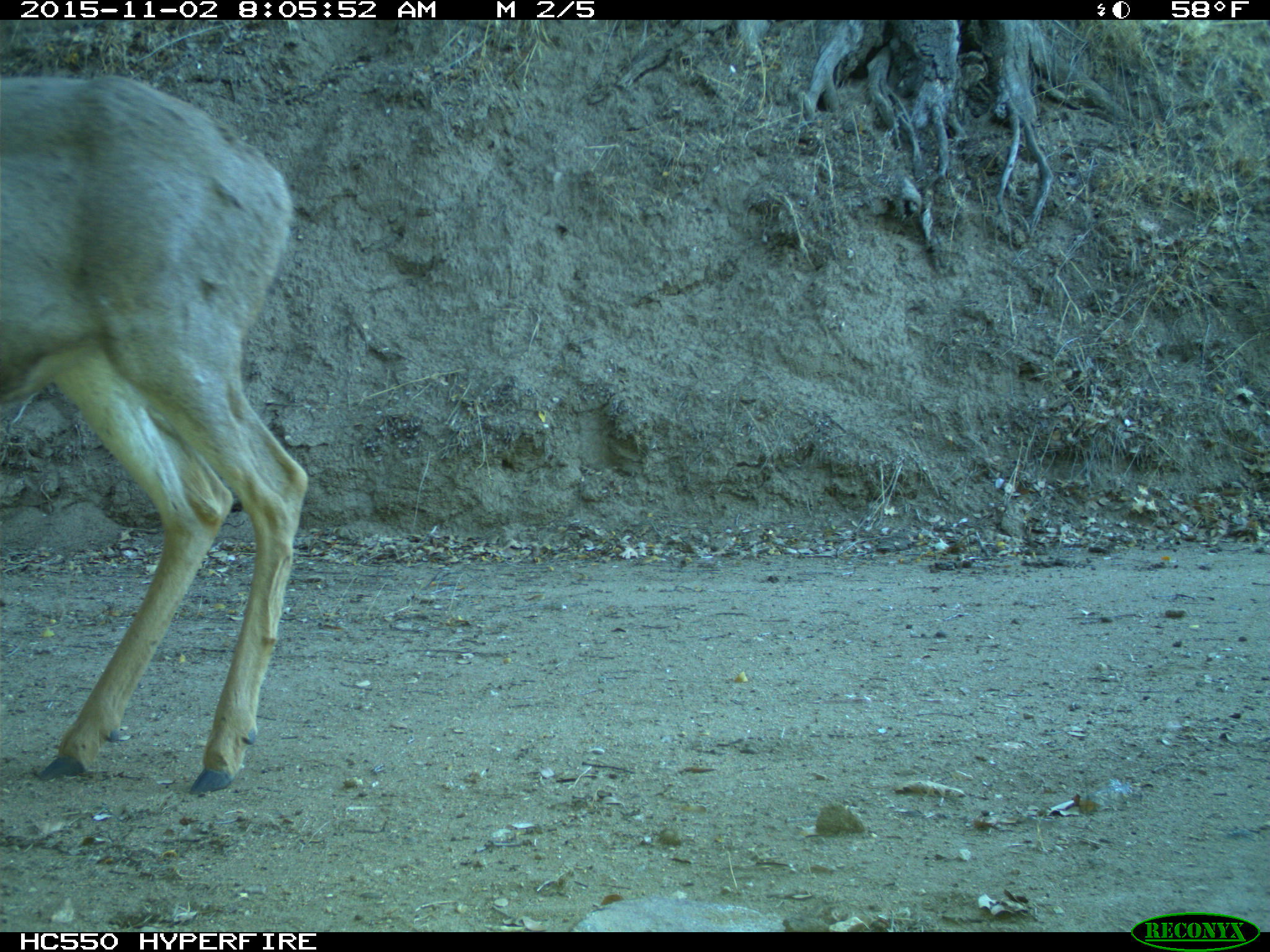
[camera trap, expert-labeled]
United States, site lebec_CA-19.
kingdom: Animalia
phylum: Chordata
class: Mammalia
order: Artiodactyla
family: Cervidae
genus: Odocoileus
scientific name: Odocoileus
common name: deer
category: unidentified deer